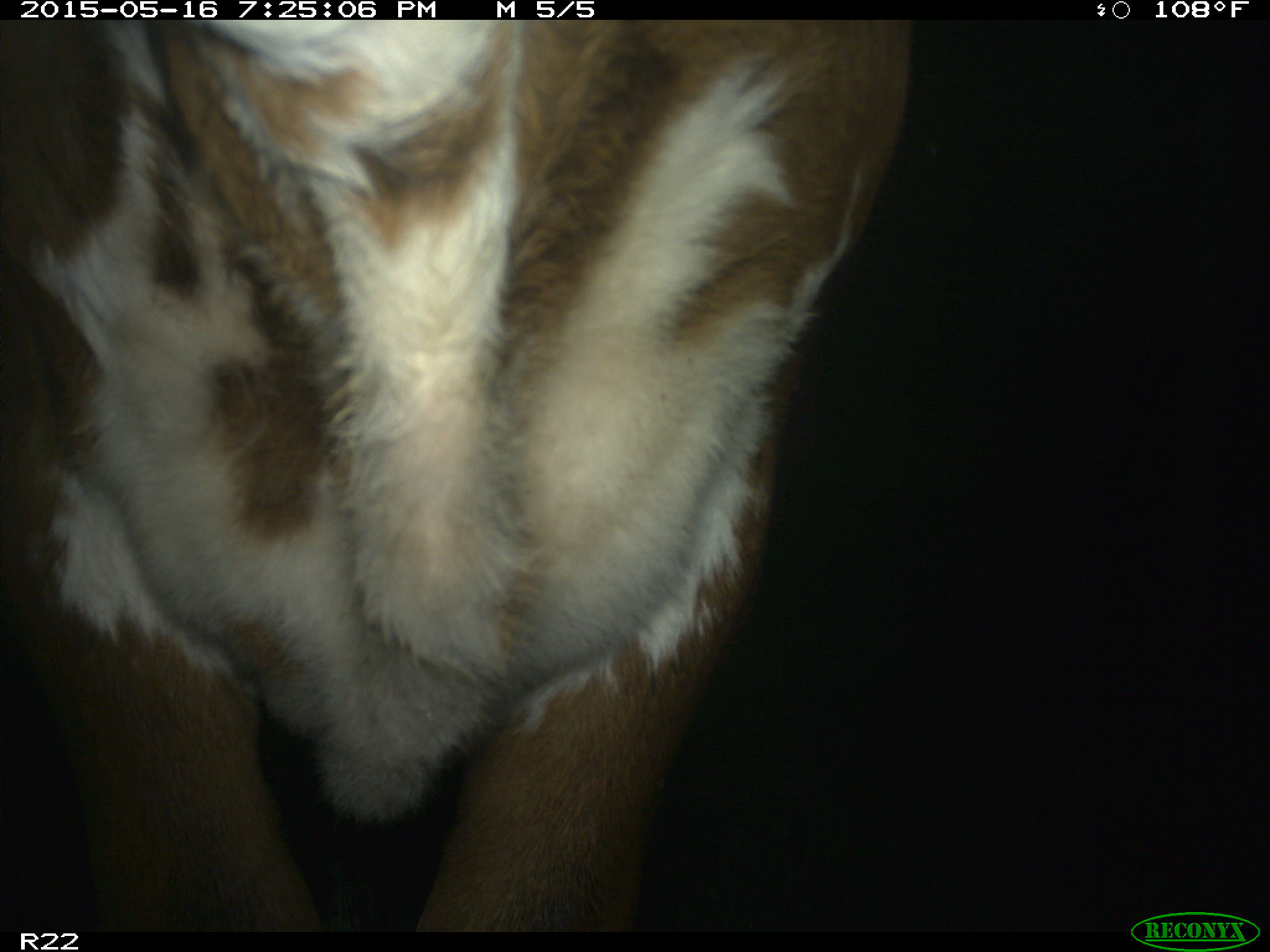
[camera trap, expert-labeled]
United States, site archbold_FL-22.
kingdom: Animalia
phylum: Chordata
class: Mammalia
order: Artiodactyla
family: Bovidae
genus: Bos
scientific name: Bos taurus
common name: domestic cow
Bos taurus (domestic cow).